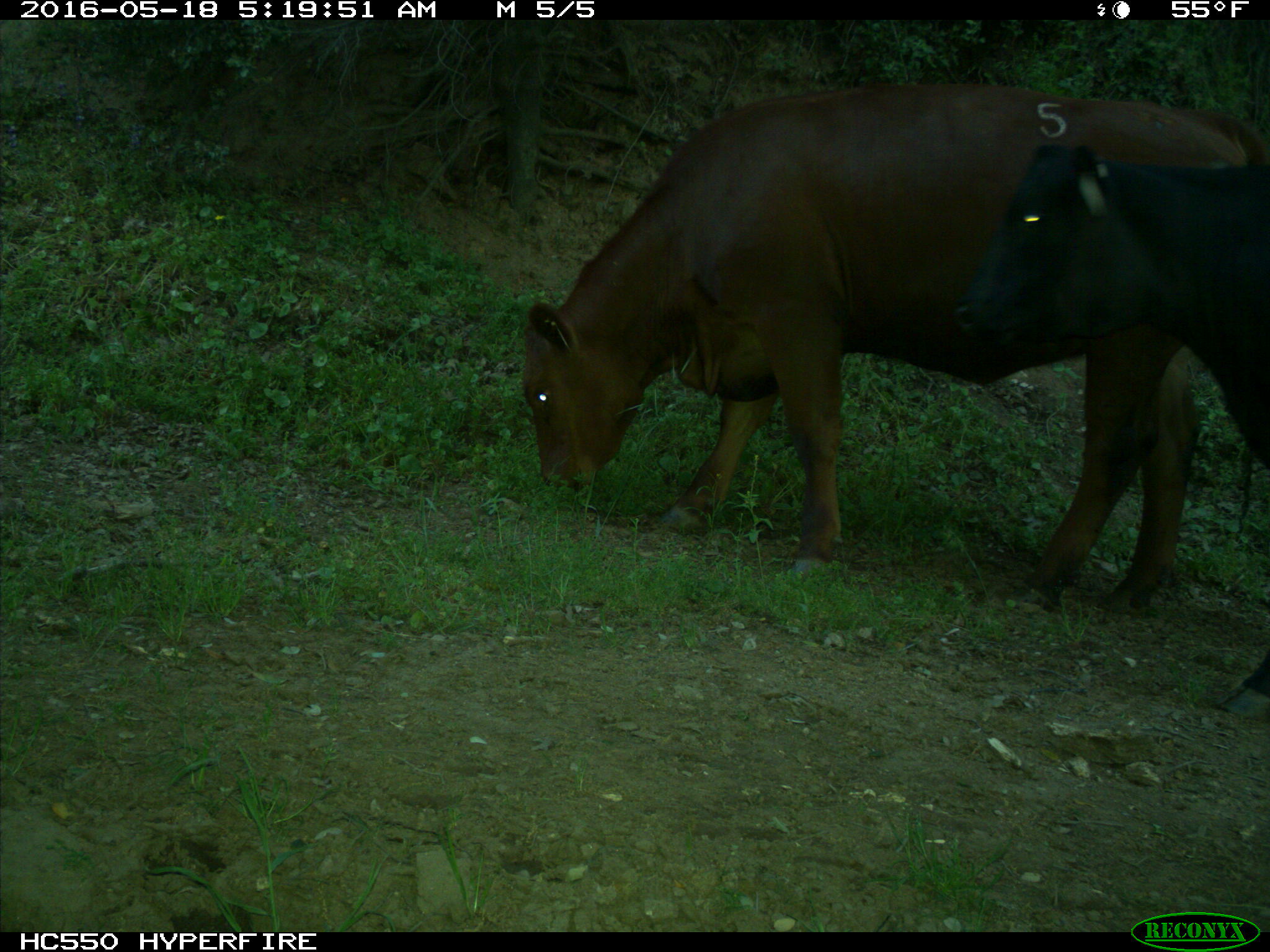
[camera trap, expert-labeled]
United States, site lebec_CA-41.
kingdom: Animalia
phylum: Chordata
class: Mammalia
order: Artiodactyla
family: Bovidae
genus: Bos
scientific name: Bos taurus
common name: domestic cow